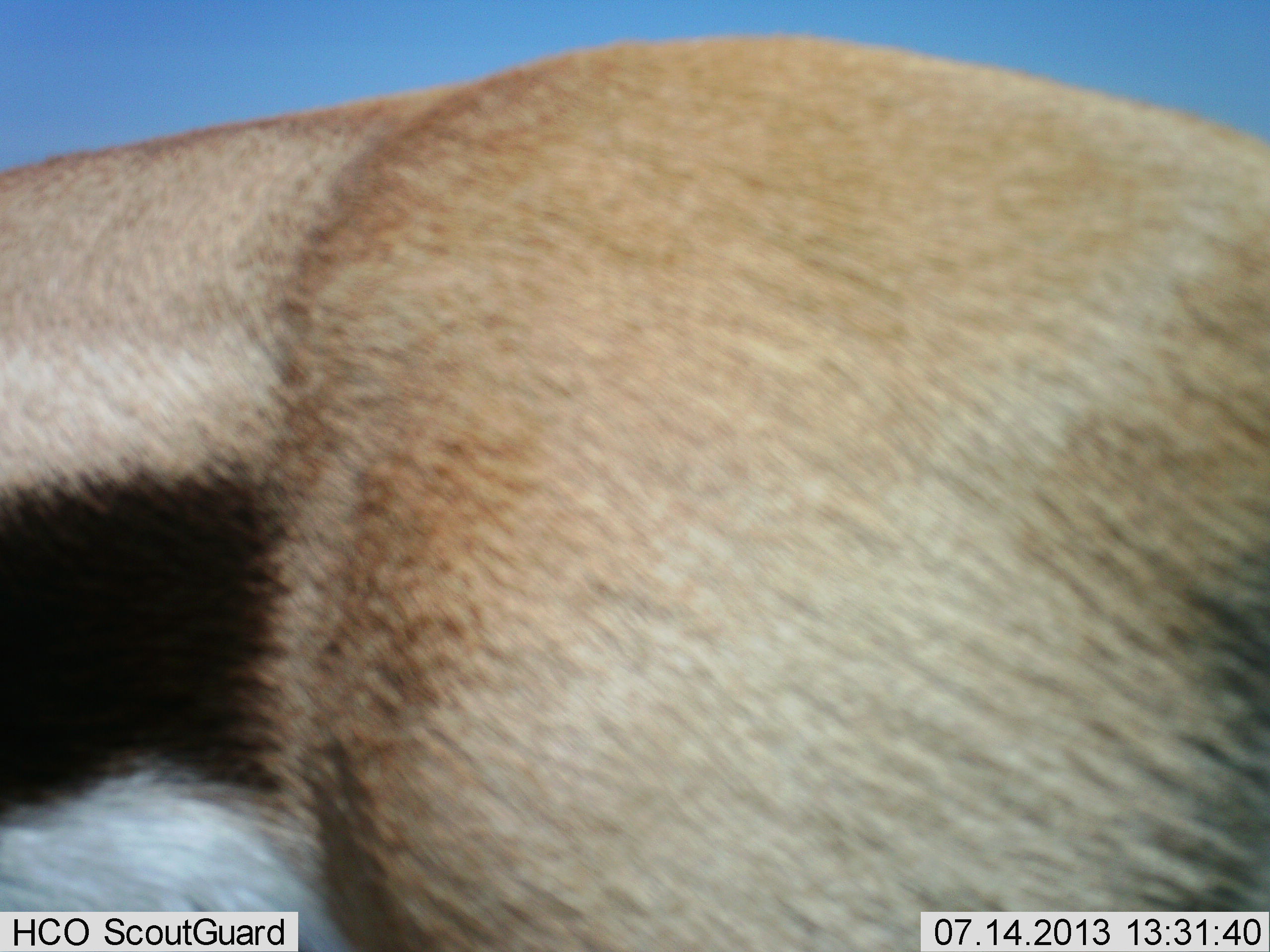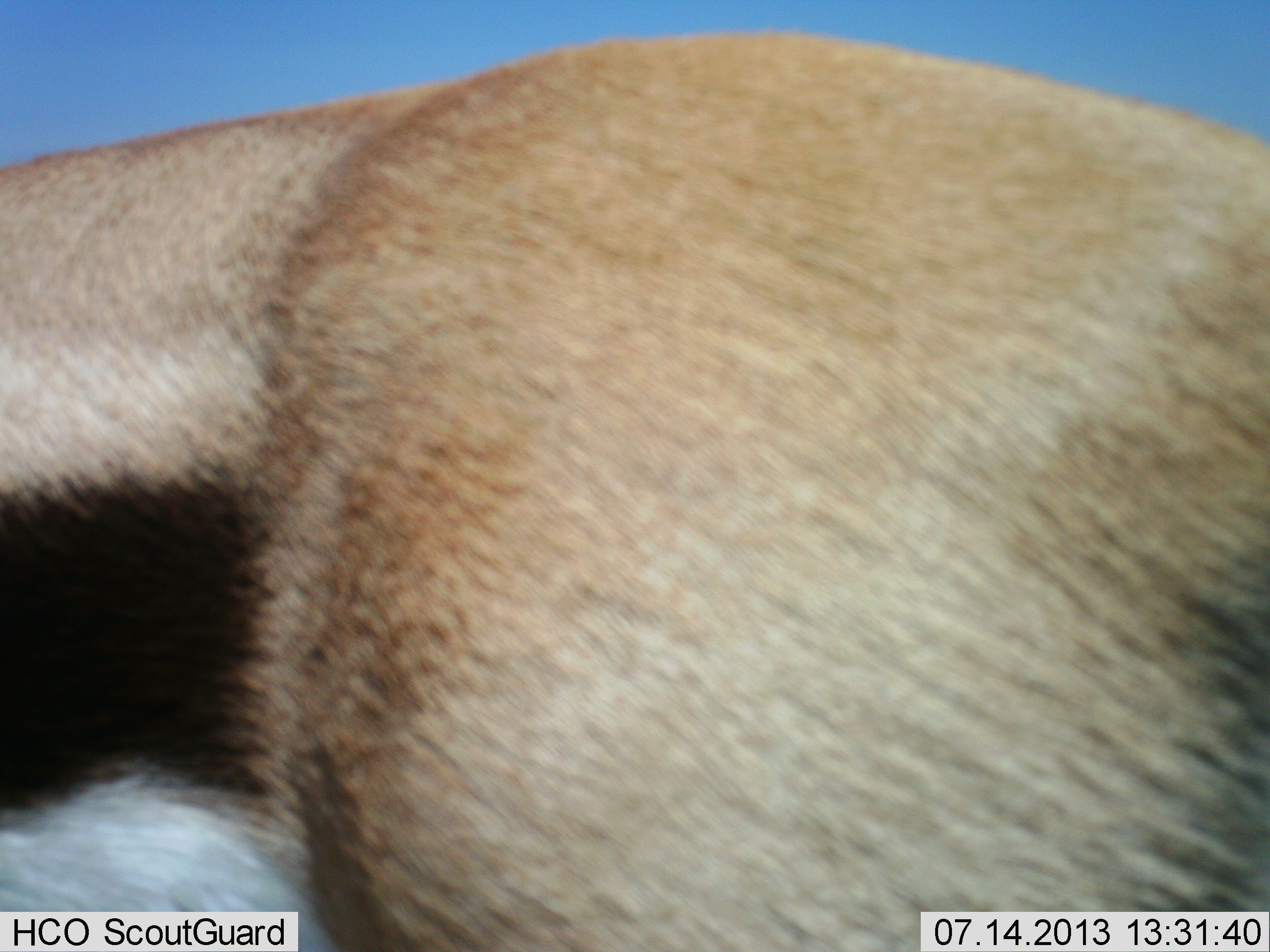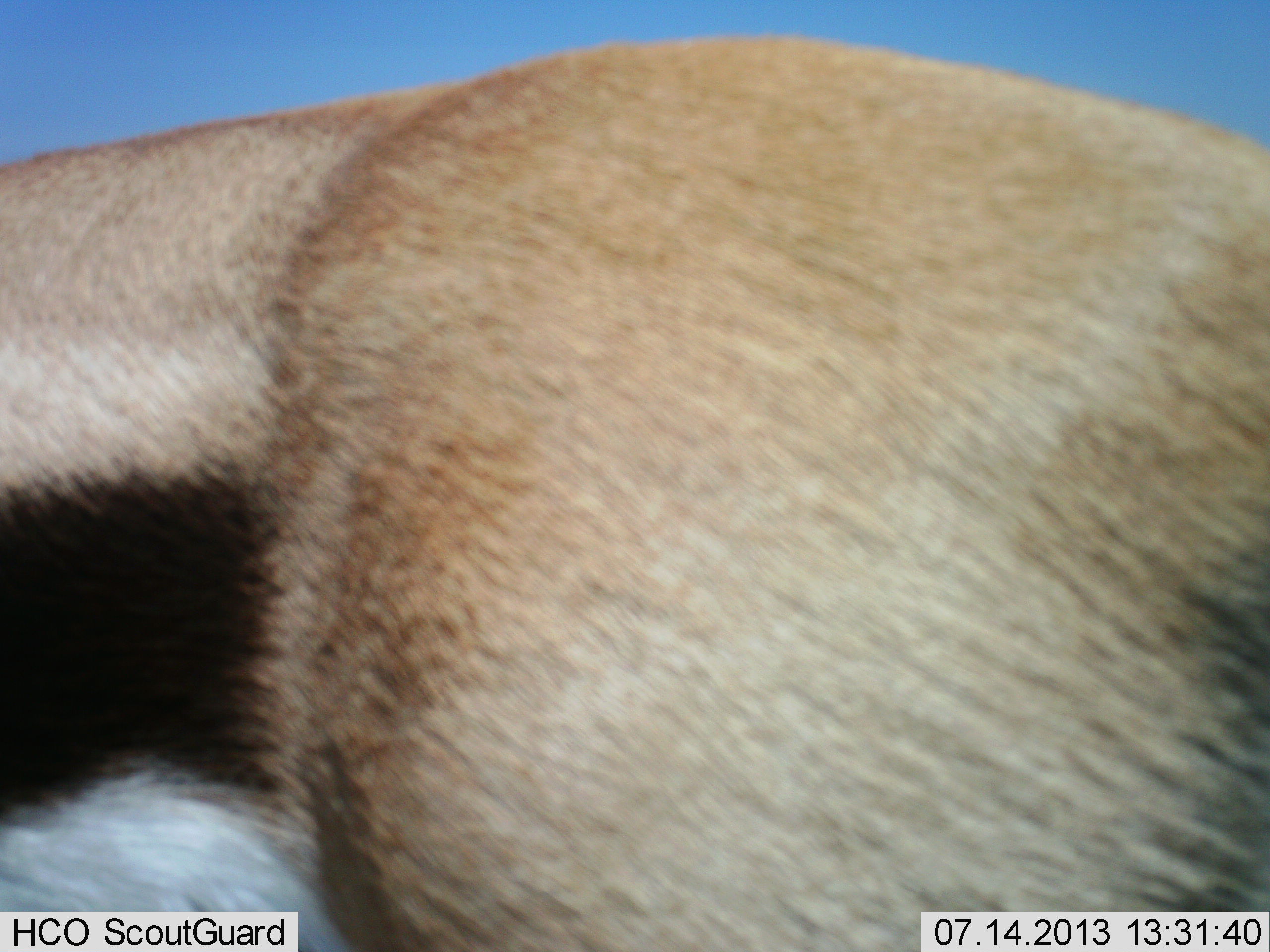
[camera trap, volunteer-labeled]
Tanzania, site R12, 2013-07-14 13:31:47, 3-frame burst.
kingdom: Animalia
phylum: Chordata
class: Mammalia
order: Artiodactyla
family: Bovidae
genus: Eudorcas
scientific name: Eudorcas thomsonii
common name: thomson's gazelle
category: gazellethomsons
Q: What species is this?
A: Gazellethomsons (thomson's gazelle) (Eudorcas thomsonii).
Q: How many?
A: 1.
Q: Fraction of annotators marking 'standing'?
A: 100%.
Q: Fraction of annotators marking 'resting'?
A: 0%.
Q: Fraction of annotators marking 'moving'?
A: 0%.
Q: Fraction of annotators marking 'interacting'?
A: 0%.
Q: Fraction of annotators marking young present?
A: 0%.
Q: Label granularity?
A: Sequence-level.